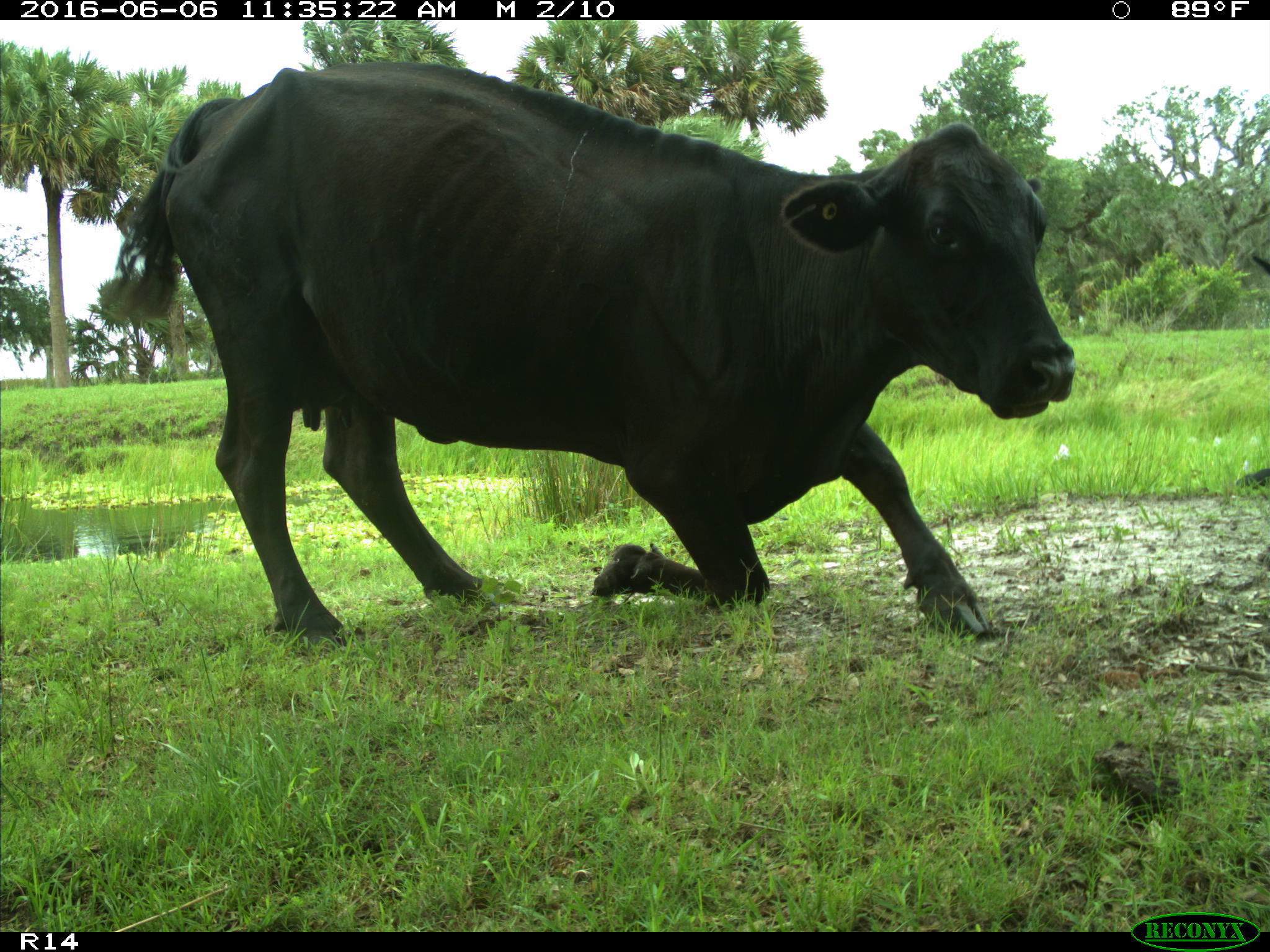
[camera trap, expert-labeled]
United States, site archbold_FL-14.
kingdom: Animalia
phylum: Chordata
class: Mammalia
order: Artiodactyla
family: Bovidae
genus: Bos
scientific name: Bos taurus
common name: domestic cow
Bos taurus (domestic cow).